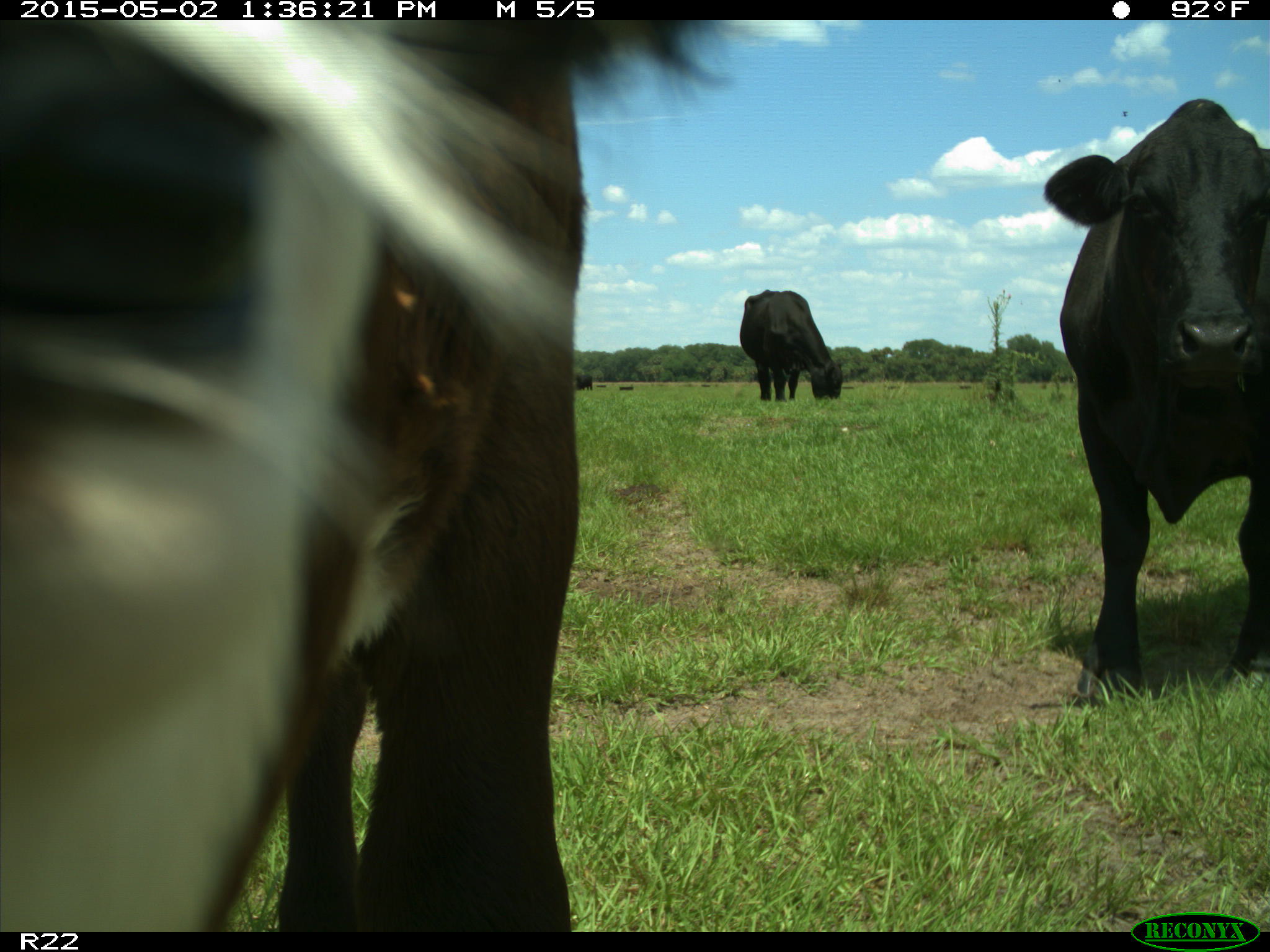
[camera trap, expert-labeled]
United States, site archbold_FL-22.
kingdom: Animalia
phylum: Chordata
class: Mammalia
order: Artiodactyla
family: Bovidae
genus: Bos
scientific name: Bos taurus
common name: domestic cow